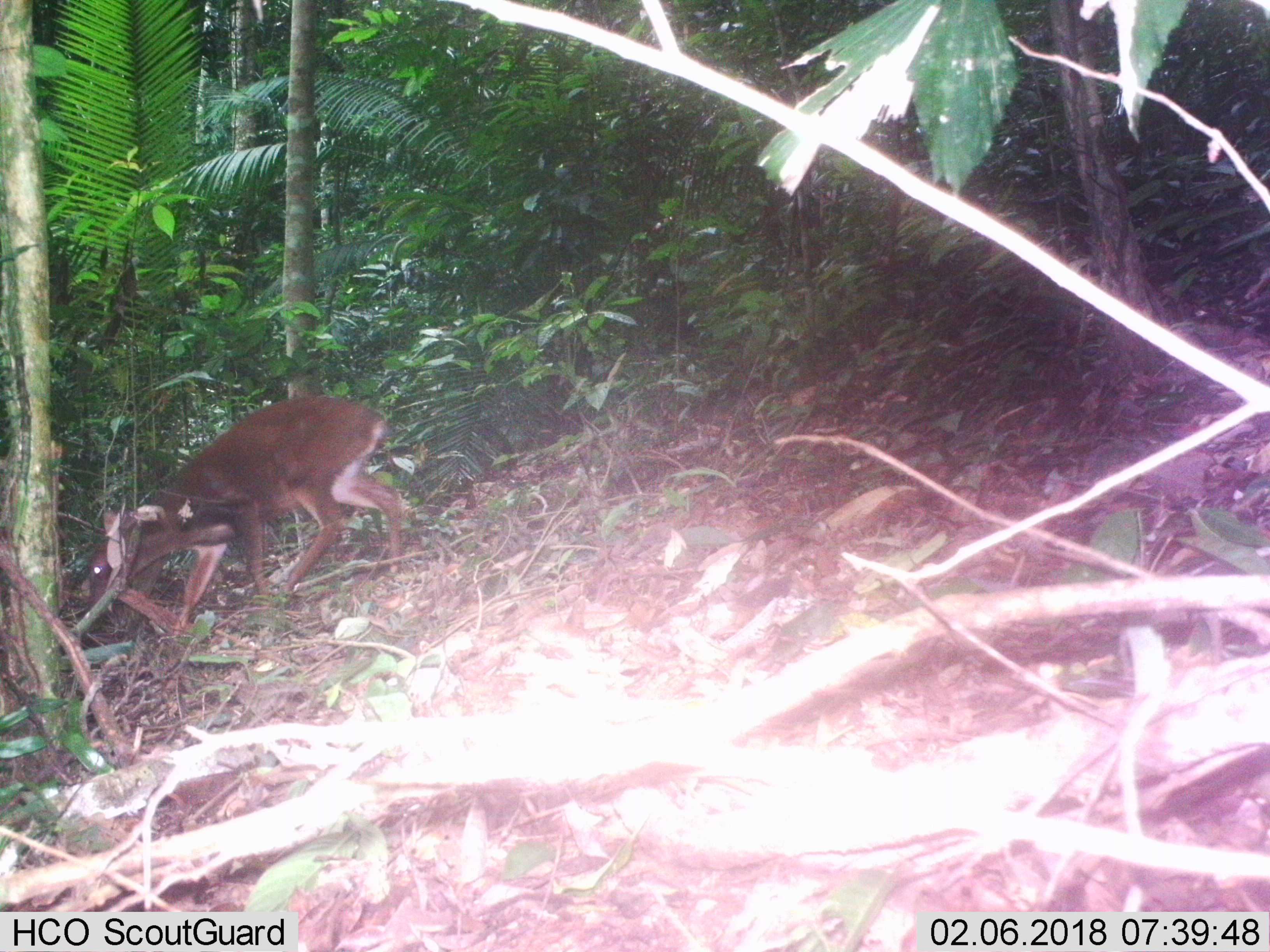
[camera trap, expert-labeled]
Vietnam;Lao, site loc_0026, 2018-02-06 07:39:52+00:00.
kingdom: Animalia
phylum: Chordata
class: Mammalia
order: Artiodactyla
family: Cervidae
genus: Muntiacus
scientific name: Muntiacus vuquangensis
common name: large-antlered muntjac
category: large antlered muntjac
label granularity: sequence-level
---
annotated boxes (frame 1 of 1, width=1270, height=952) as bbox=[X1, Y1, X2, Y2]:
large antlered muntjac: bbox=[86, 395, 403, 637]